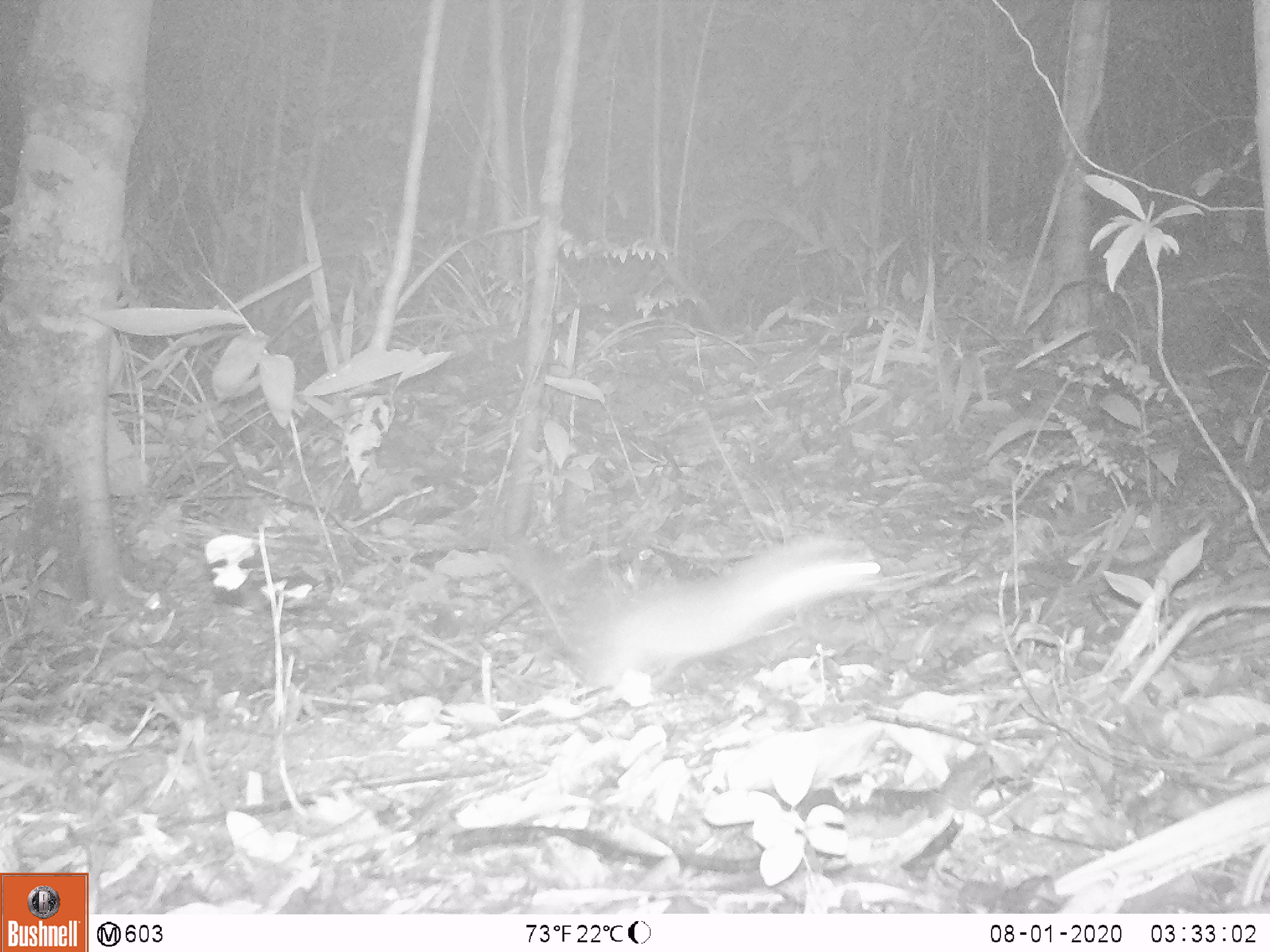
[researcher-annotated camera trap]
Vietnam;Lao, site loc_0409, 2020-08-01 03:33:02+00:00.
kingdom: Animalia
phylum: Chordata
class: Mammalia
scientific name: Mammalia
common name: mammal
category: unidentified small mammal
Unidentified small mammal (mammal) (Mammalia). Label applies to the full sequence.